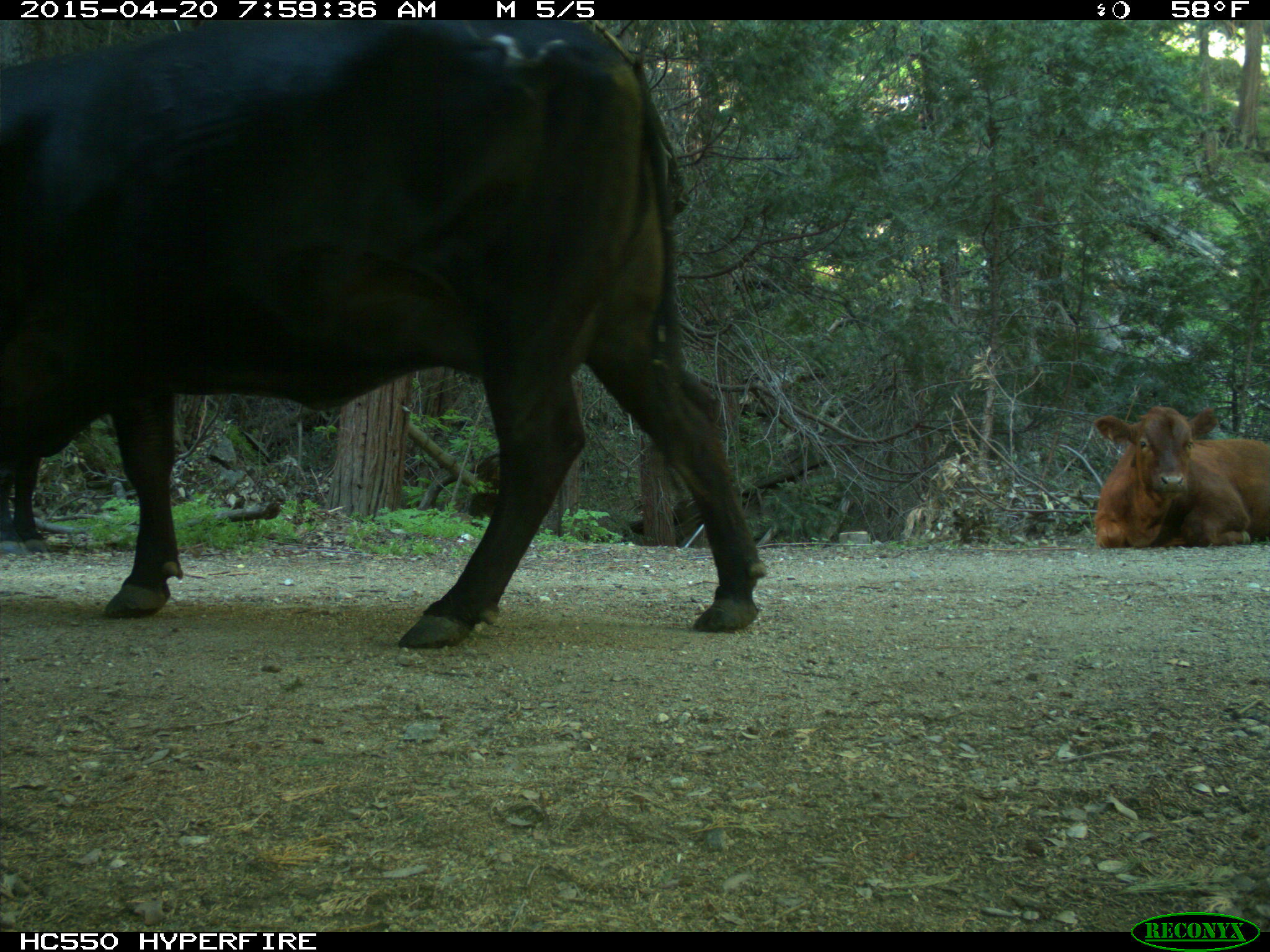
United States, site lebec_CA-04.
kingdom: Animalia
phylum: Chordata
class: Mammalia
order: Artiodactyla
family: Bovidae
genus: Bos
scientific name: Bos taurus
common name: domestic cow